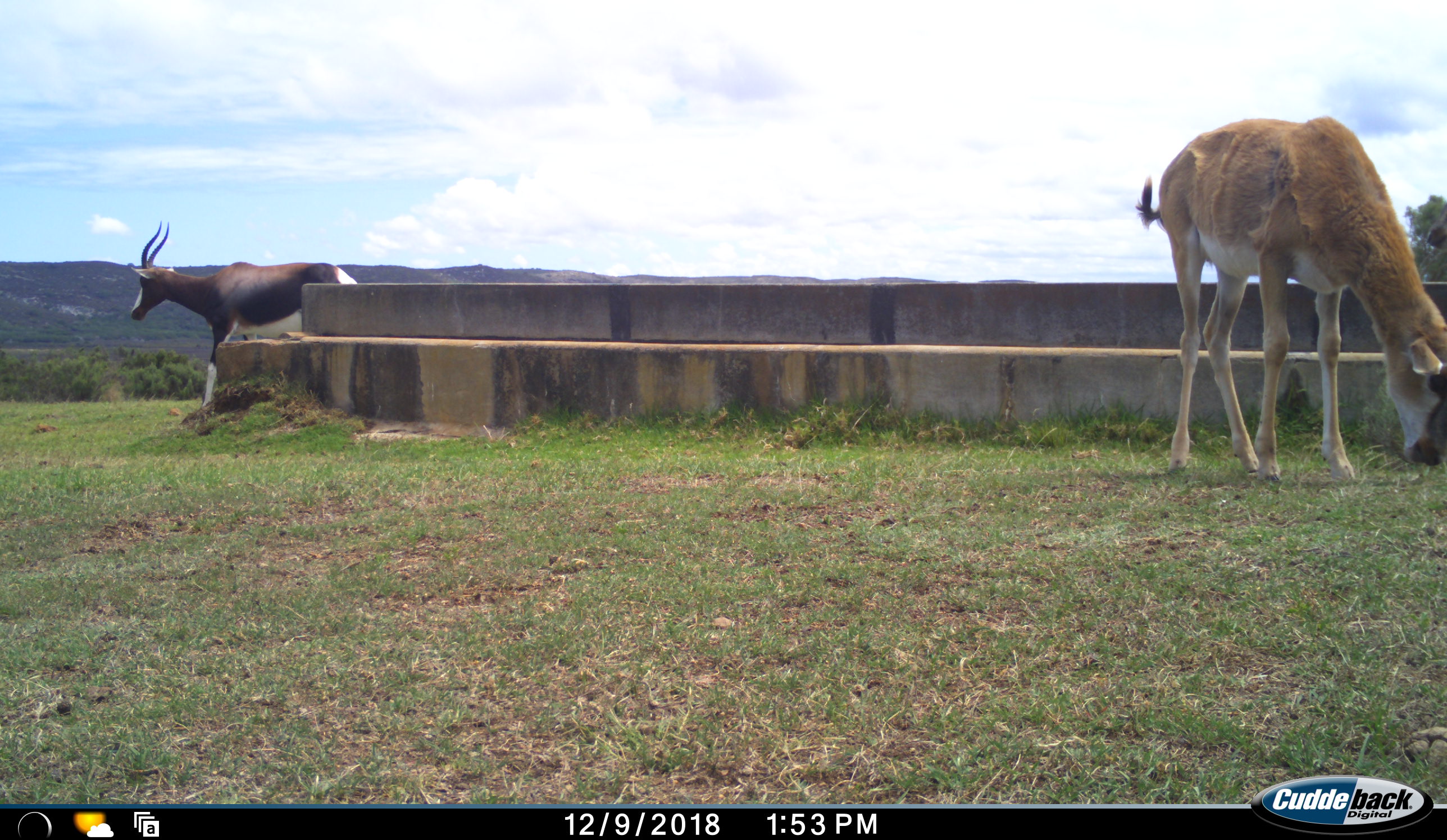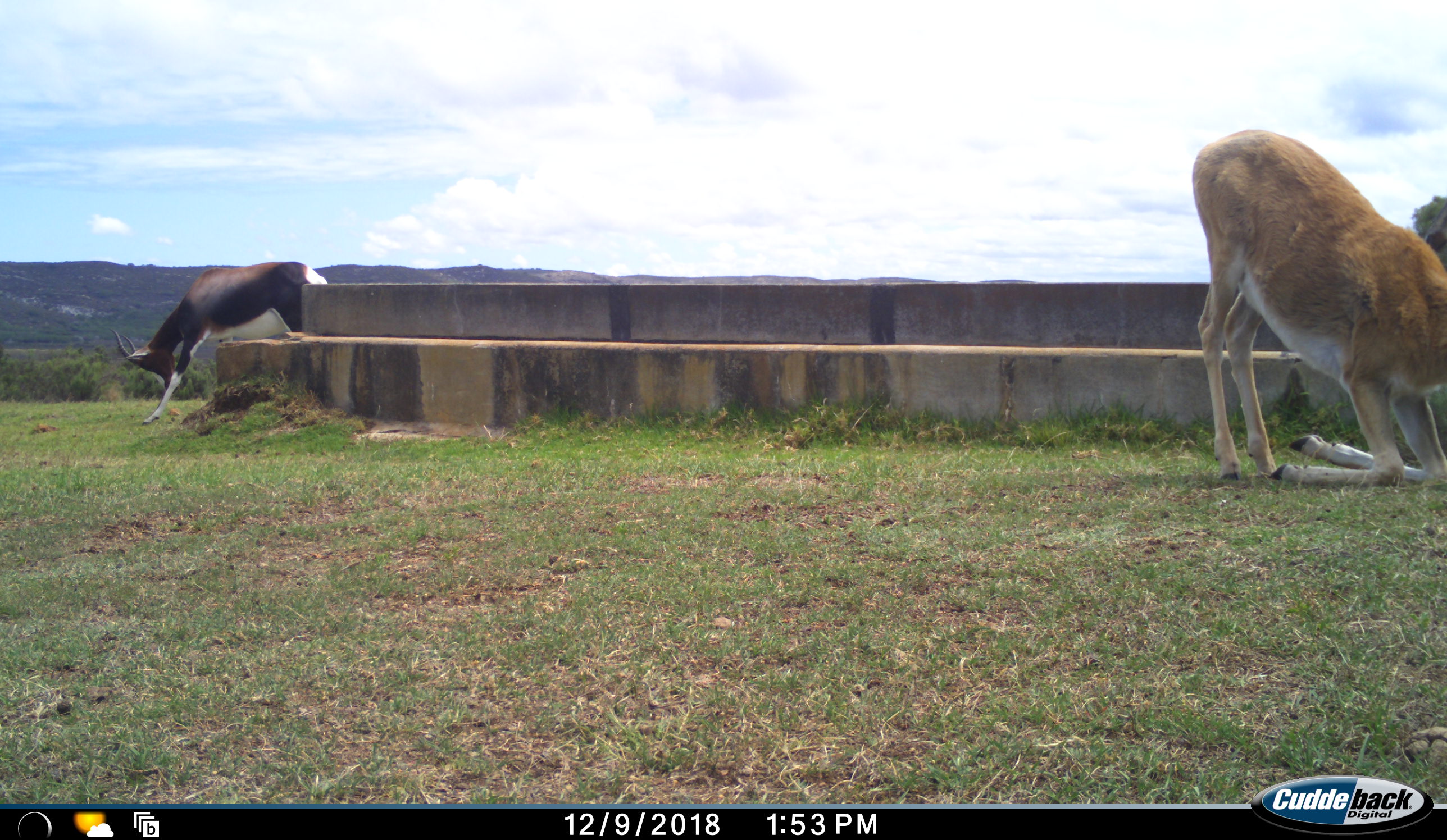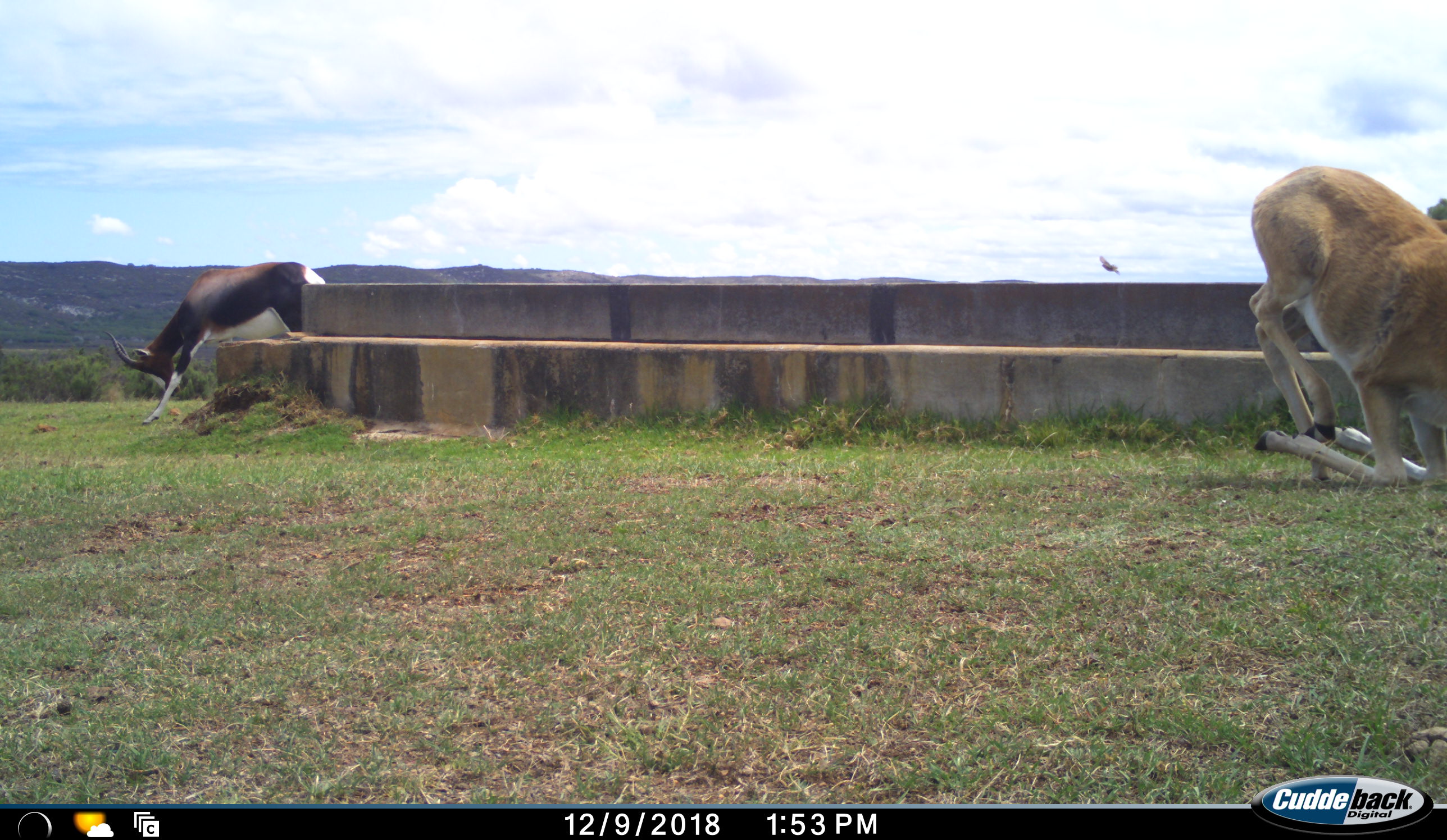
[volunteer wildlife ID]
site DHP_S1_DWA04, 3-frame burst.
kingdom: Animalia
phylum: Chordata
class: Mammalia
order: Artiodactyla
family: Bovidae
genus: Damaliscus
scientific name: Damaliscus pygargus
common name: bontebok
Bontebok (Damaliscus pygargus), count 2. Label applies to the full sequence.